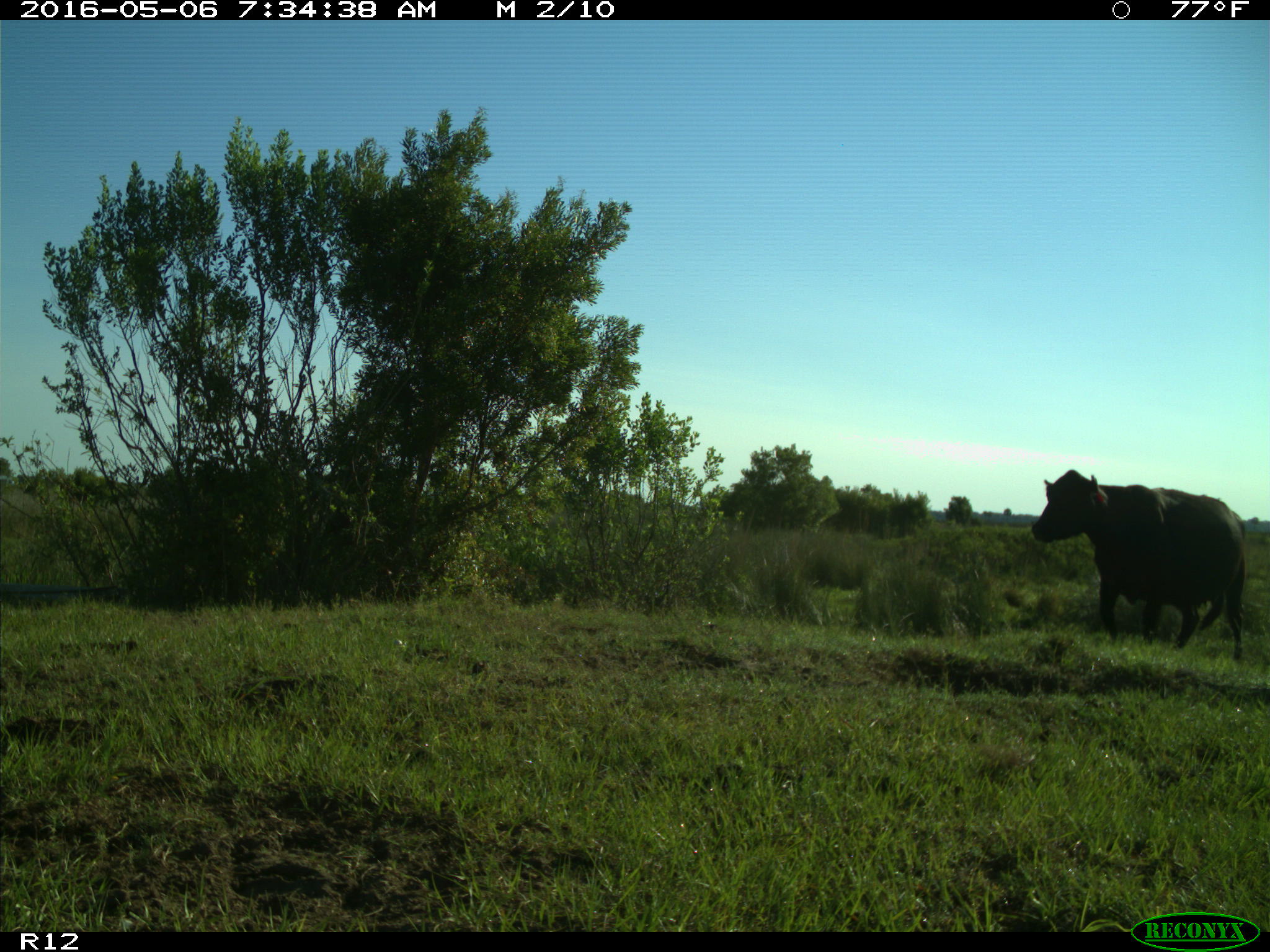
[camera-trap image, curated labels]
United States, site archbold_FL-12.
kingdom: Animalia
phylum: Chordata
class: Mammalia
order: Artiodactyla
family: Bovidae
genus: Bos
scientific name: Bos taurus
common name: domestic cow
Bos taurus (domestic cow).